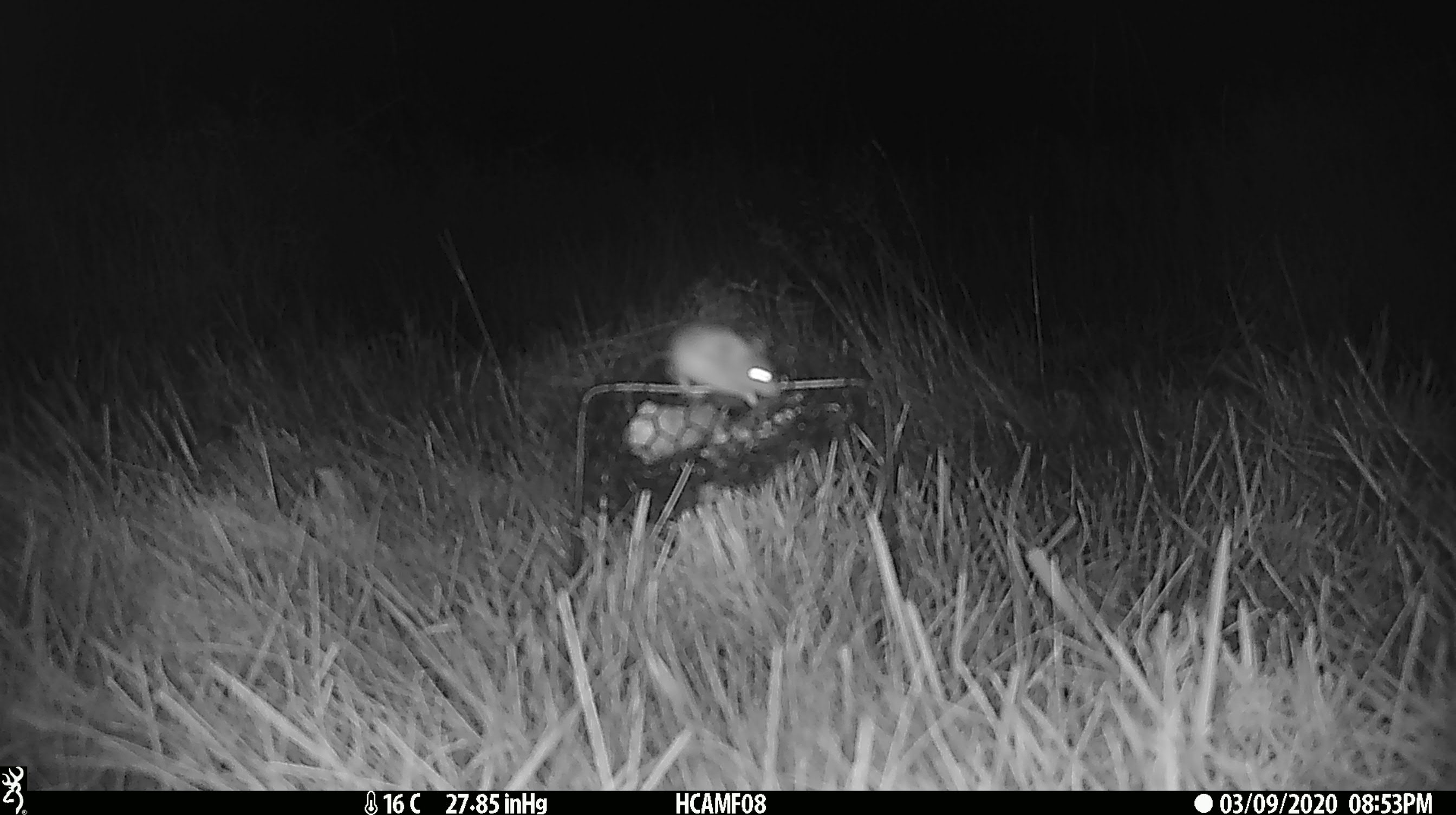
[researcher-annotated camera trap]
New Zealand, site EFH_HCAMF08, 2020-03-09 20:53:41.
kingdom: Animalia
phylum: Chordata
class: Mammalia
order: Rodentia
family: Muridae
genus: Mus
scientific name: Mus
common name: mouse